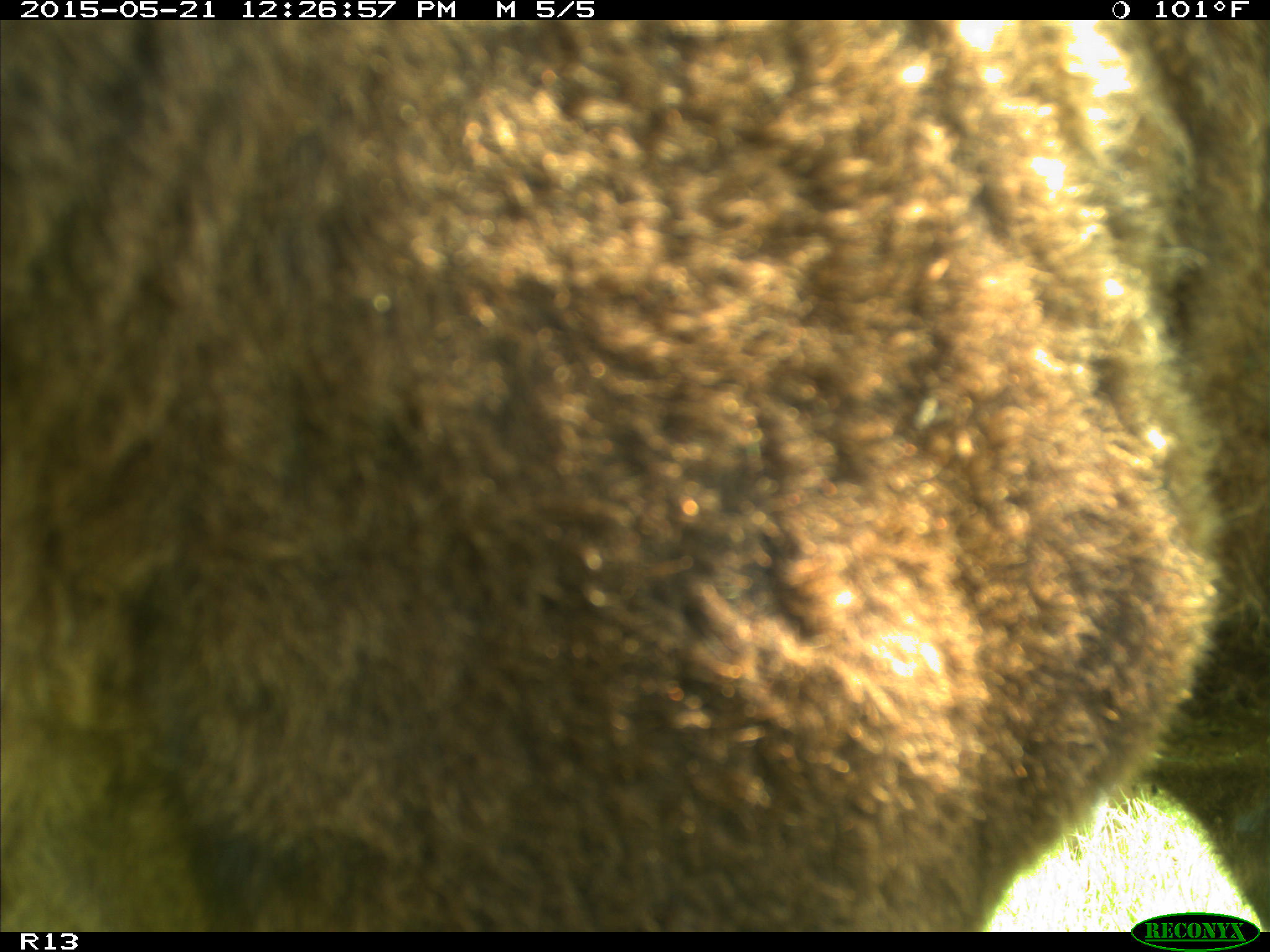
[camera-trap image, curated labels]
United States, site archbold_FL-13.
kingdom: Animalia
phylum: Chordata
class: Mammalia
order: Artiodactyla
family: Bovidae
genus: Bos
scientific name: Bos taurus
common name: domestic cow